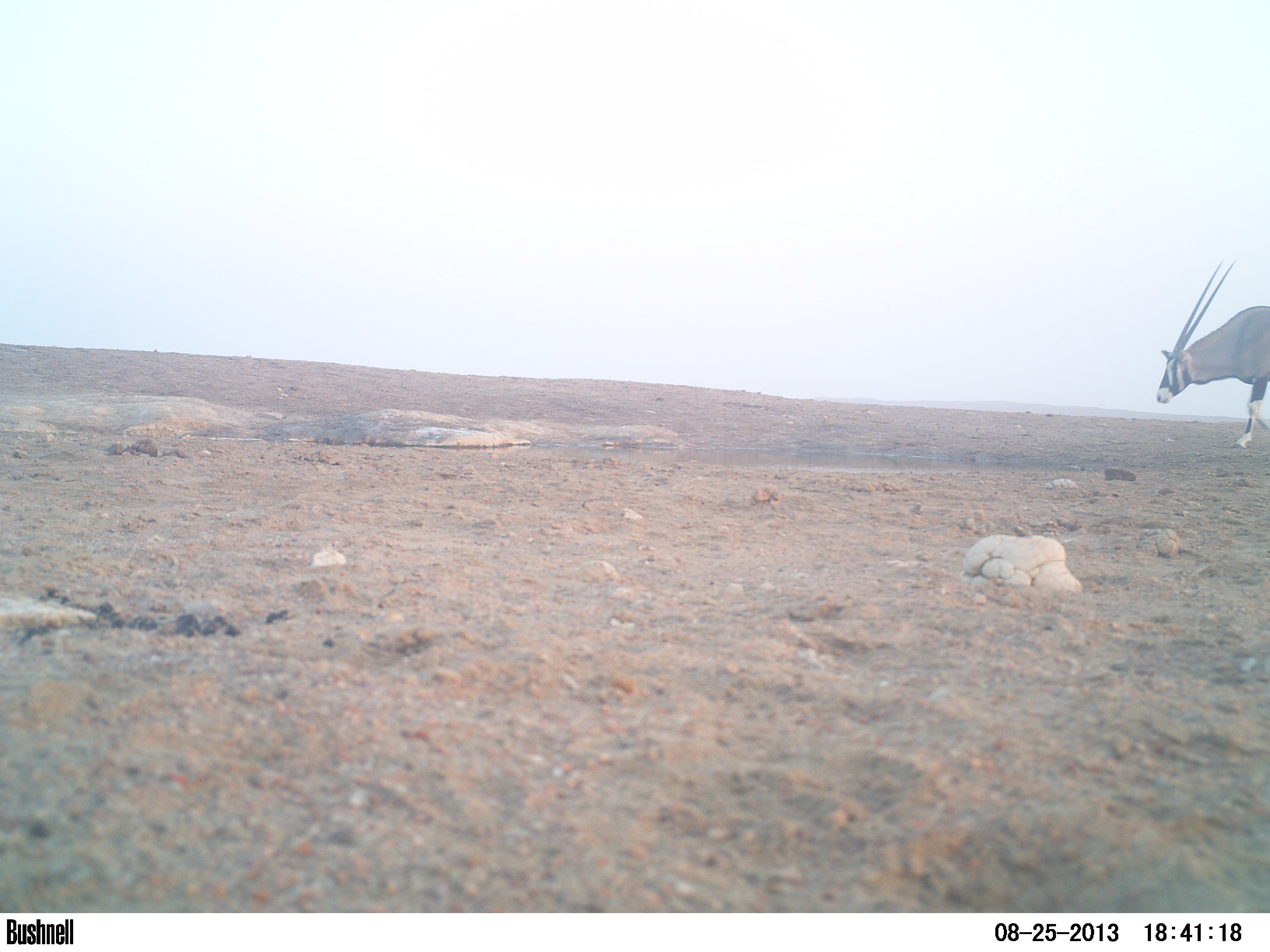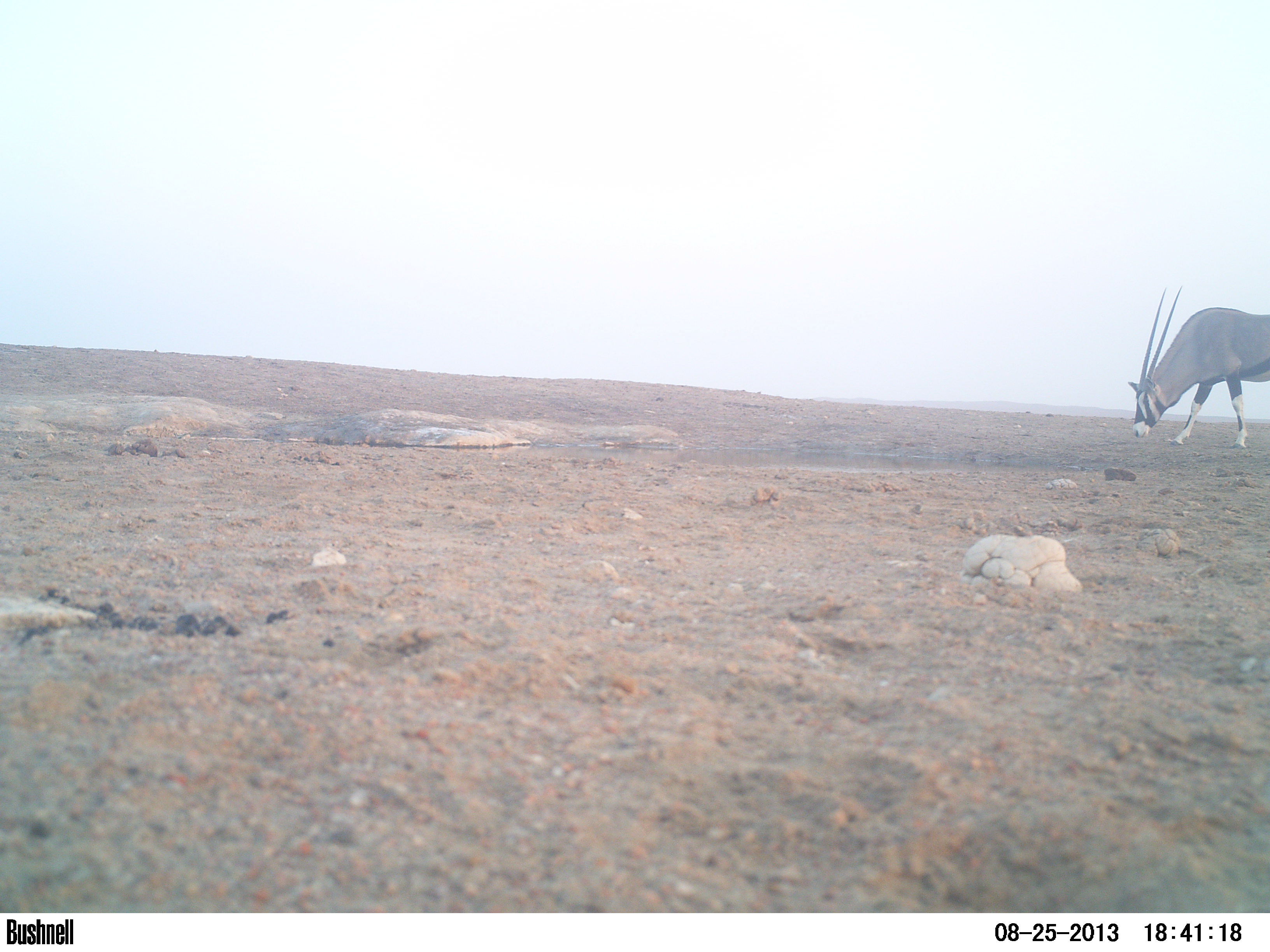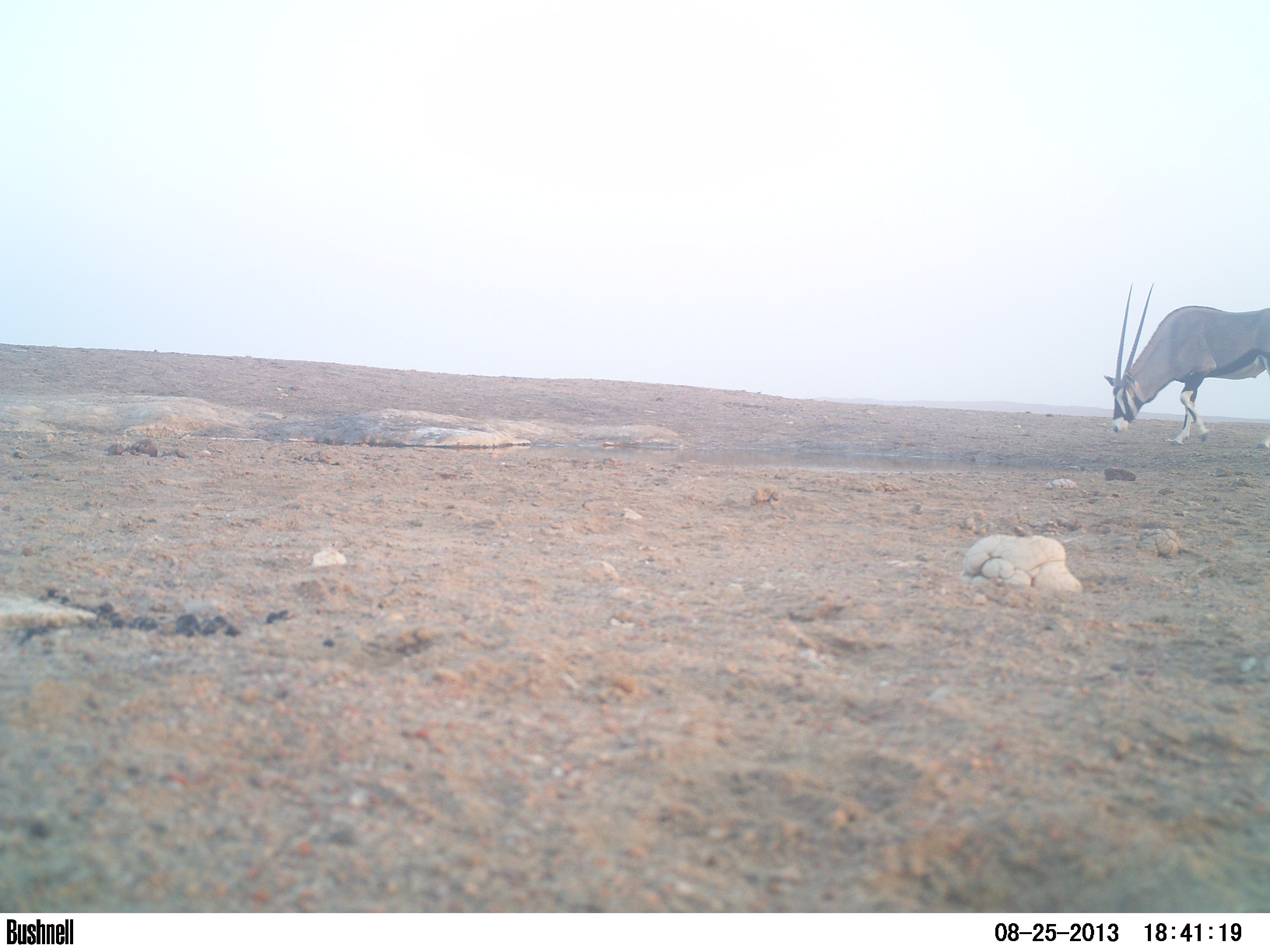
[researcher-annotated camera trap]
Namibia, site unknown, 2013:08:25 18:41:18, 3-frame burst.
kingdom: Animalia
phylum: Chordata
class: Mammalia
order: Artiodactyla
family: Bovidae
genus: Oryx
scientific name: Oryx gazella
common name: gemsbok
Oryx gazella (gemsbok).